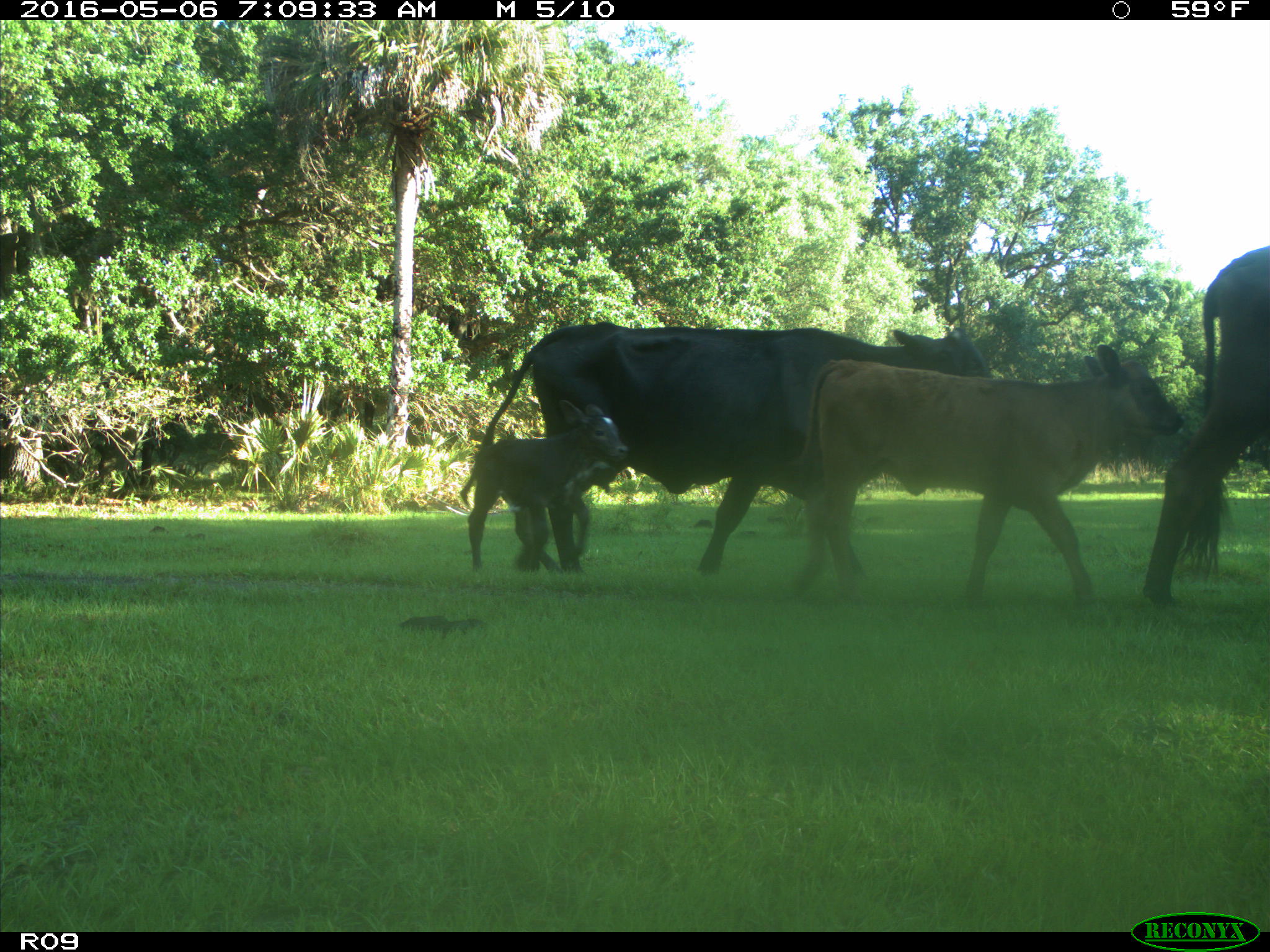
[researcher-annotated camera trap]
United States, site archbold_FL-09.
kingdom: Animalia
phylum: Chordata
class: Mammalia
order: Artiodactyla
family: Bovidae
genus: Bos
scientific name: Bos taurus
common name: domestic cow